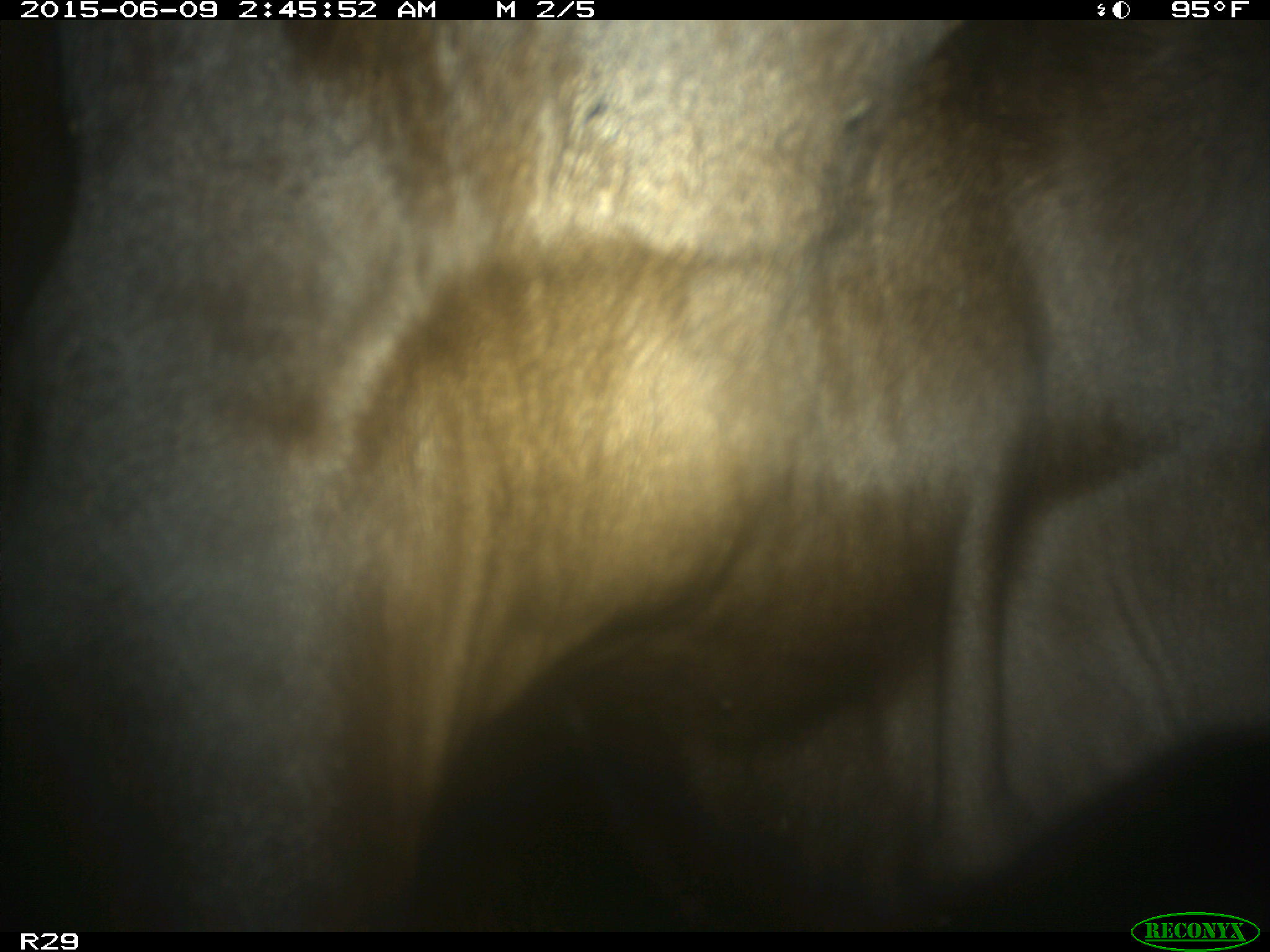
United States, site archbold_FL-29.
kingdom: Animalia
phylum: Chordata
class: Mammalia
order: Artiodactyla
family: Bovidae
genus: Bos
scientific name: Bos taurus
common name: domestic cow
Bos taurus (domestic cow).